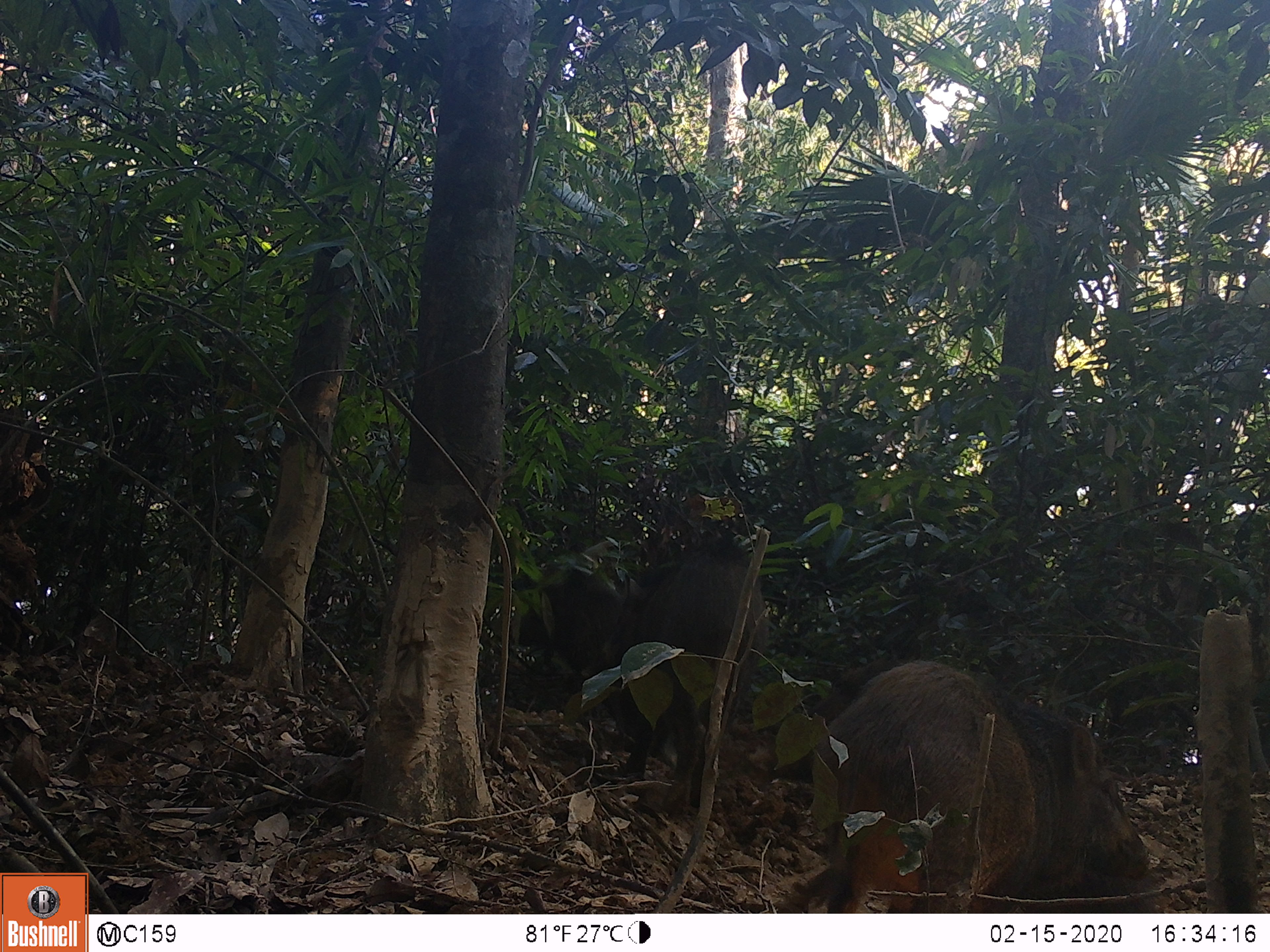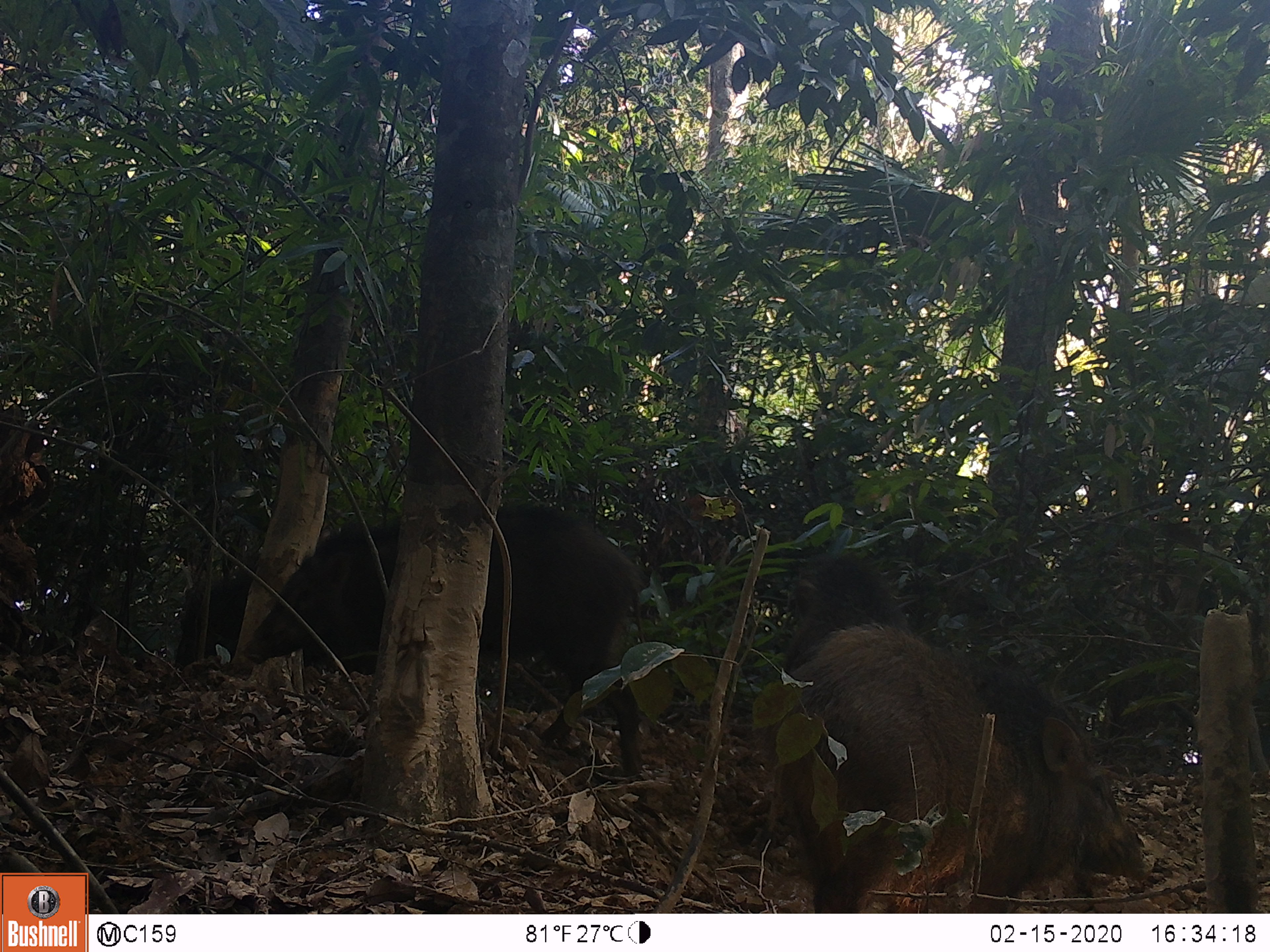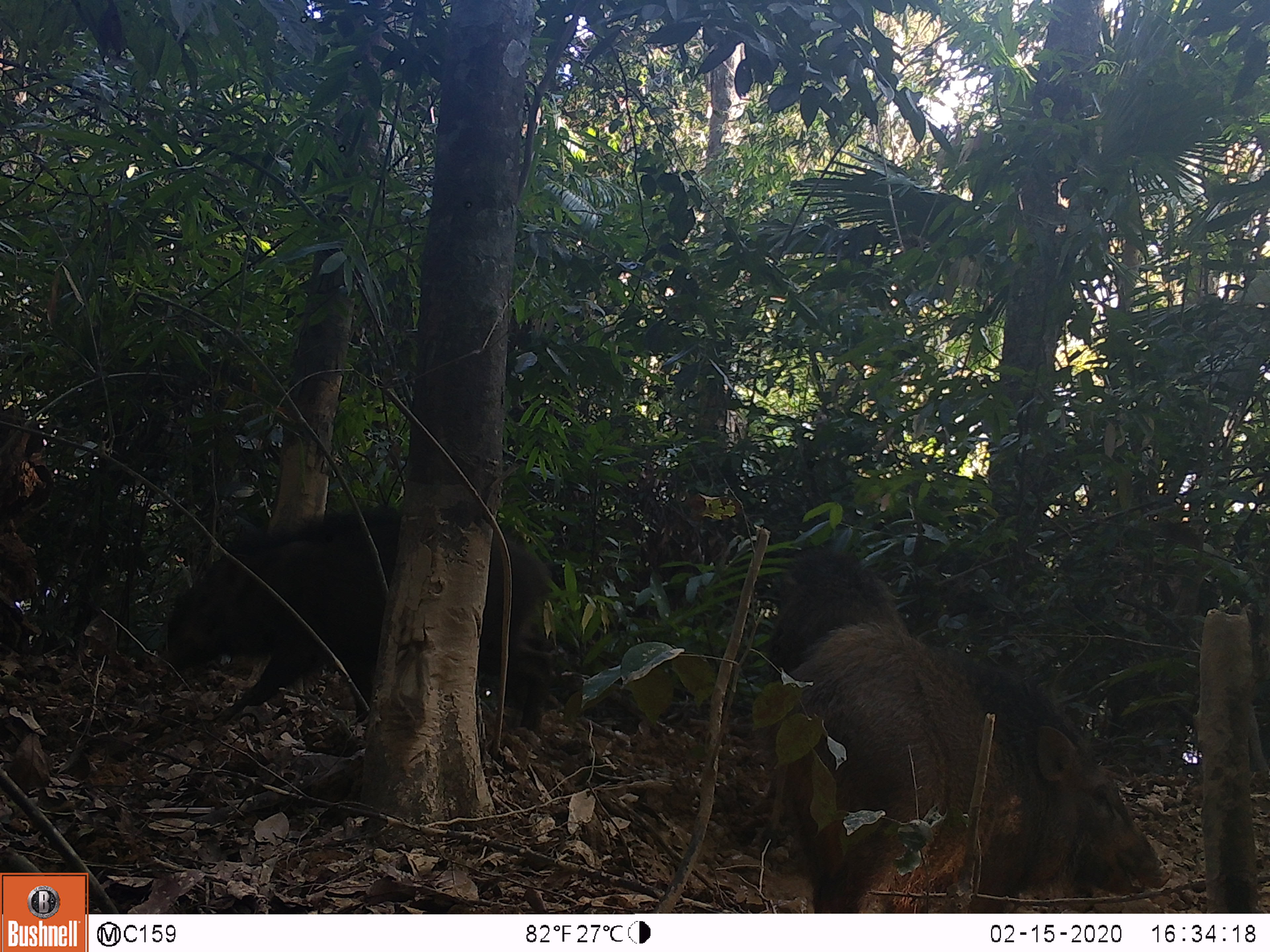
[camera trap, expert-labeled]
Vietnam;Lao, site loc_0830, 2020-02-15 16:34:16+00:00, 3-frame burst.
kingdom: Animalia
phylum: Chordata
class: Mammalia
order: Artiodactyla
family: Suidae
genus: Sus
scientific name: Sus scrofa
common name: eurasian wild pig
Eurasian wild pig (Sus scrofa). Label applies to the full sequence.